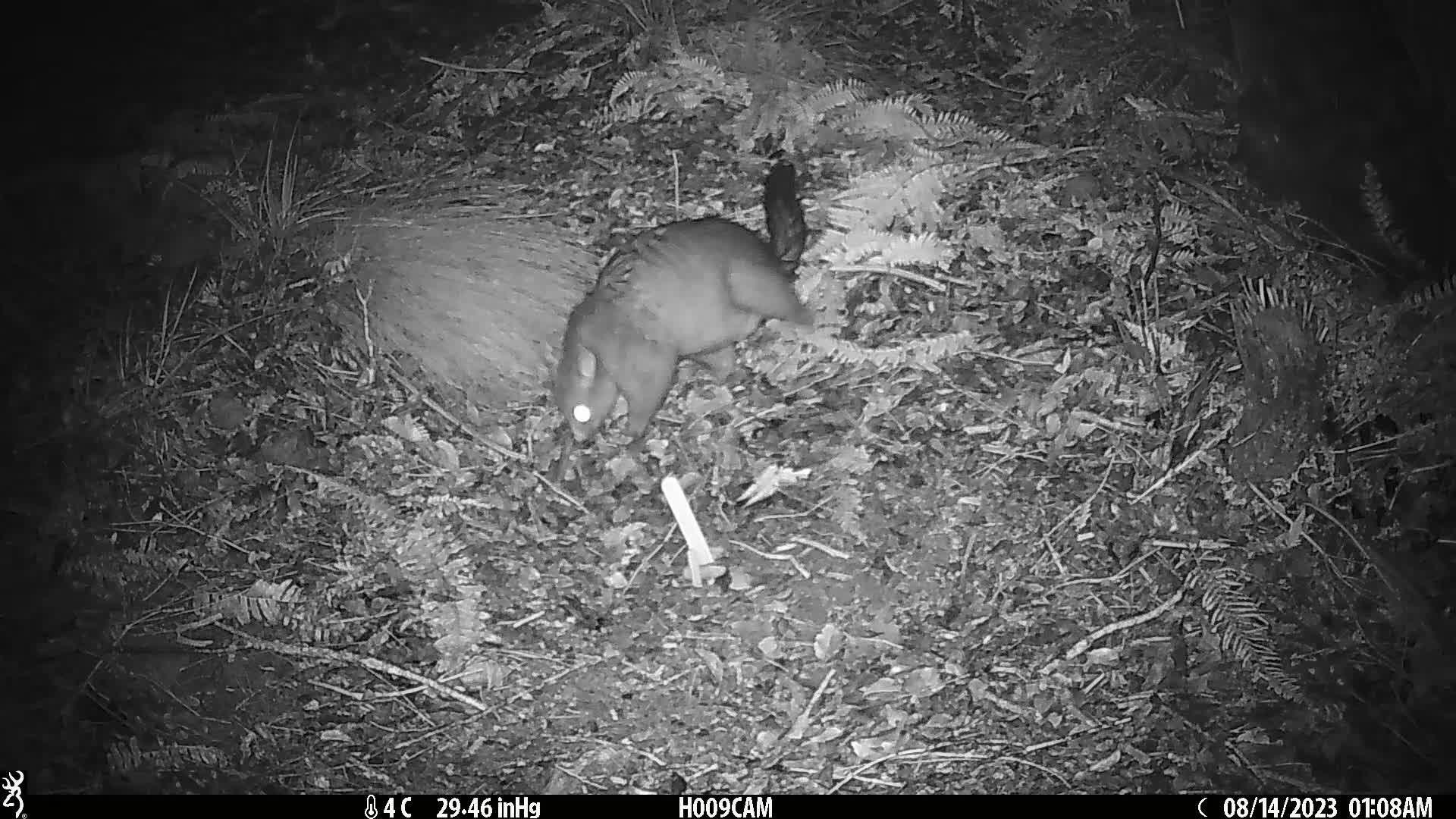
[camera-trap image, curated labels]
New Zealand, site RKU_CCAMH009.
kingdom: Animalia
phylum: Chordata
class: Mammalia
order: Diprotodontia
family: Phalangeridae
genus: Trichosurus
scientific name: Trichosurus vulpecula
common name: common brushtail possum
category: possum